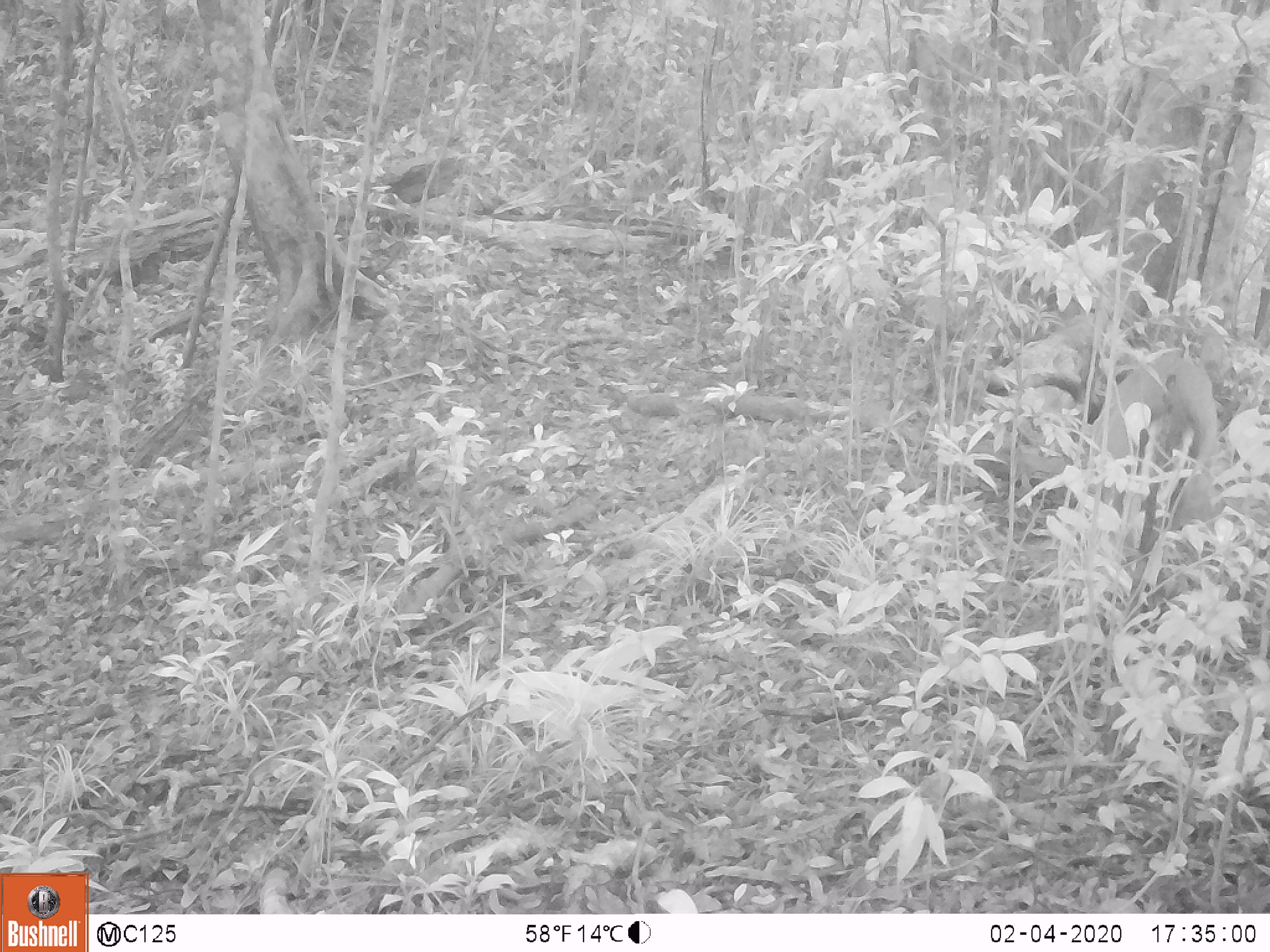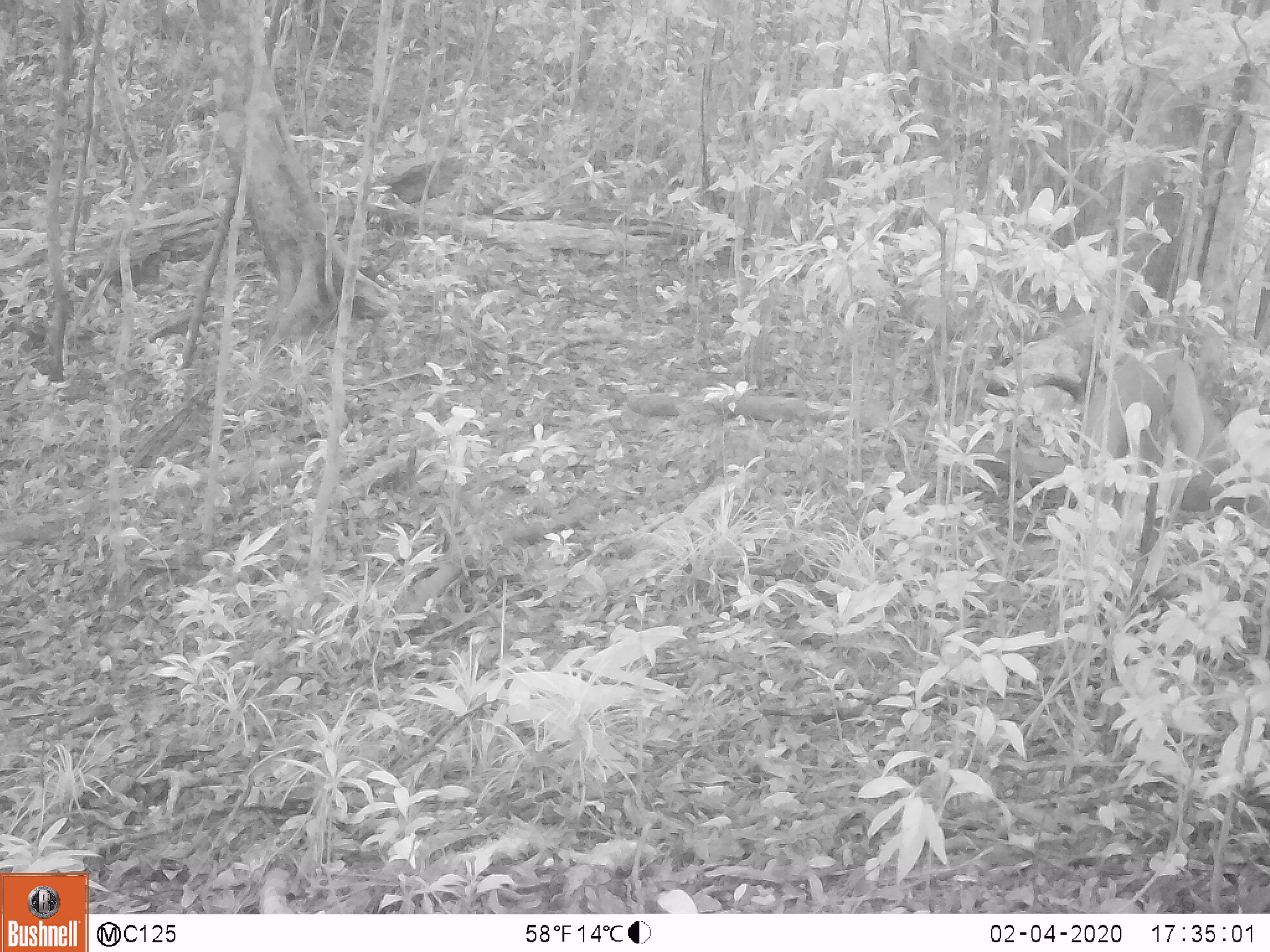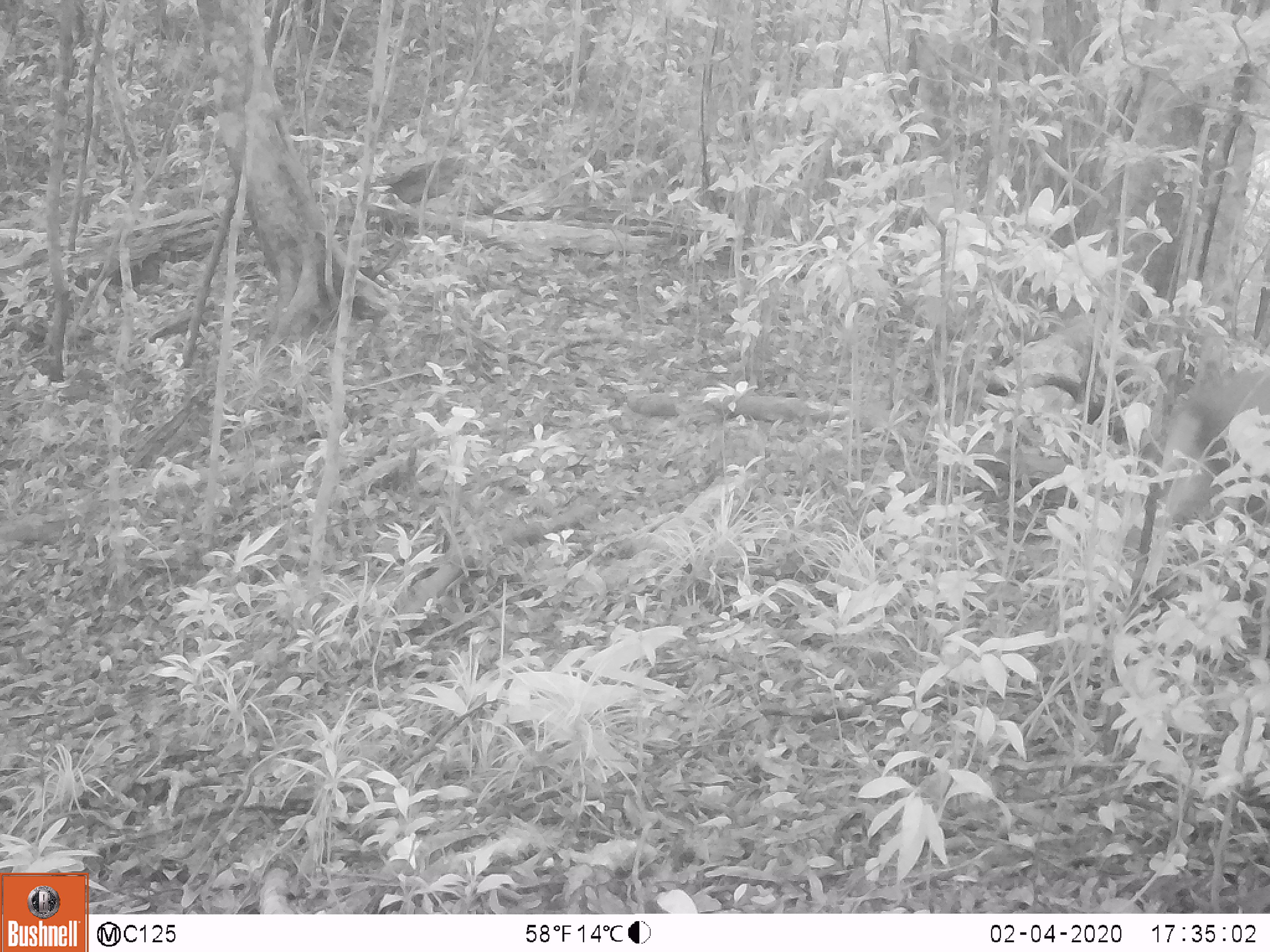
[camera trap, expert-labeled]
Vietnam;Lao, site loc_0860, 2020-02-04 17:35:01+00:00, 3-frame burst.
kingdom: Animalia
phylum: Chordata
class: Mammalia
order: Artiodactyla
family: Cervidae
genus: Muntiacus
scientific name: Muntiacus rooseveltorum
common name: roosevelt's muntjac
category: roosevelts muntjac group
Roosevelts muntjac group (roosevelt's muntjac) (Muntiacus rooseveltorum). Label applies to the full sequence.